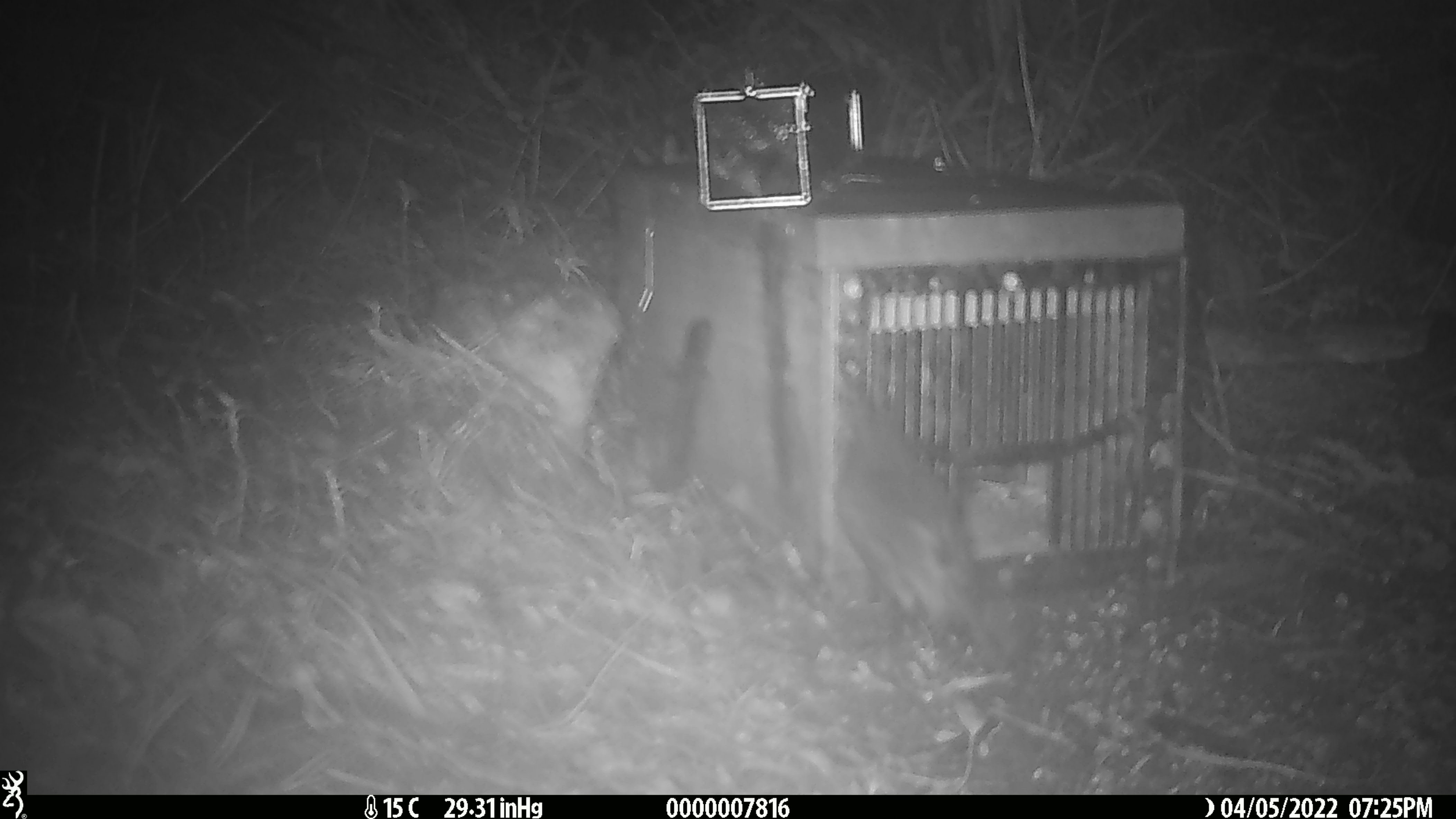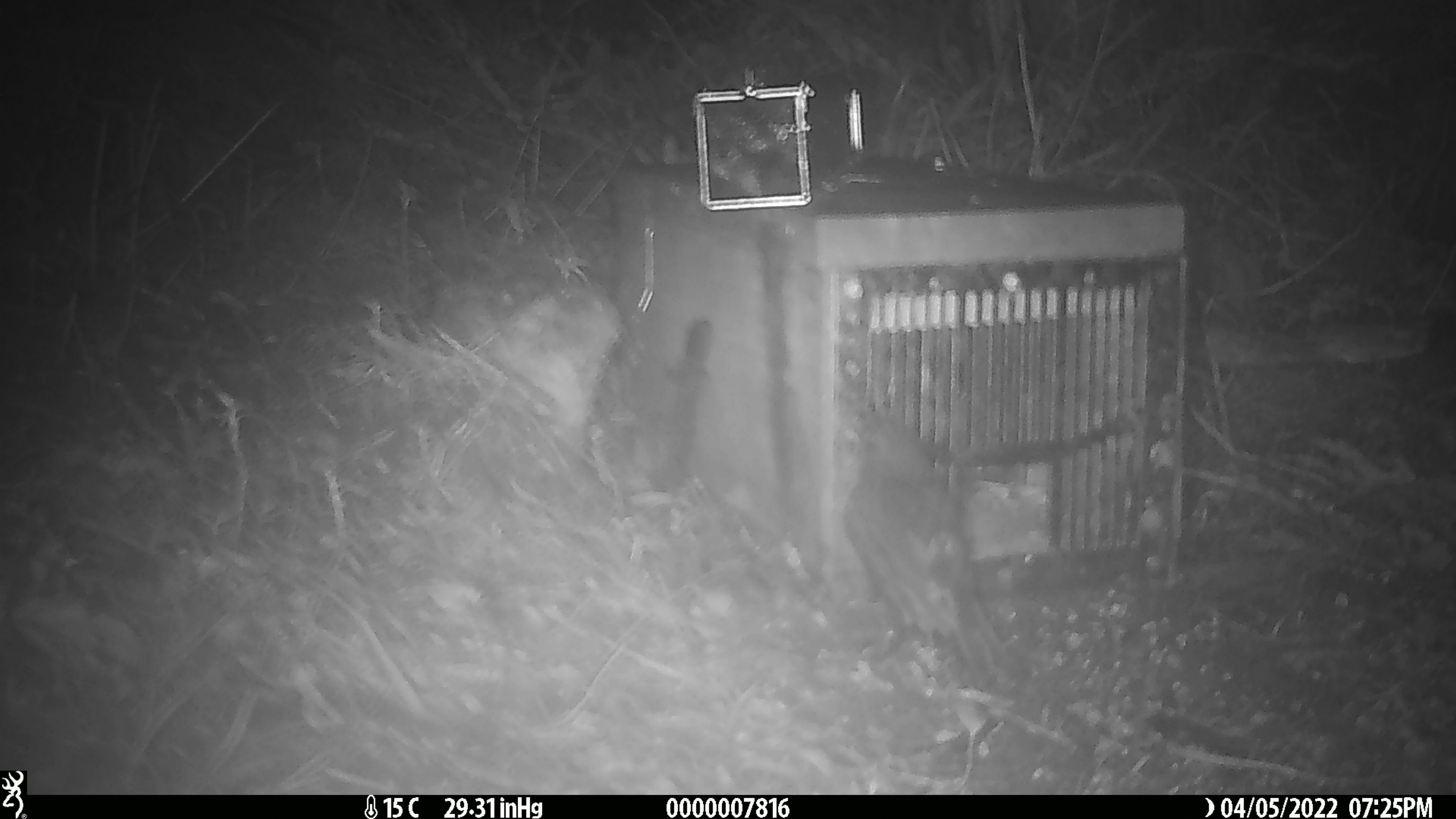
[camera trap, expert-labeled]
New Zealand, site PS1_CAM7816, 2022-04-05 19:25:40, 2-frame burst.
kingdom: Animalia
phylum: Chordata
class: Aves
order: Passeriformes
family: Petroicidae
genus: Petroica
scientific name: Petroica australis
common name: new zealand robin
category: robin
Robin (new zealand robin) (Petroica australis).